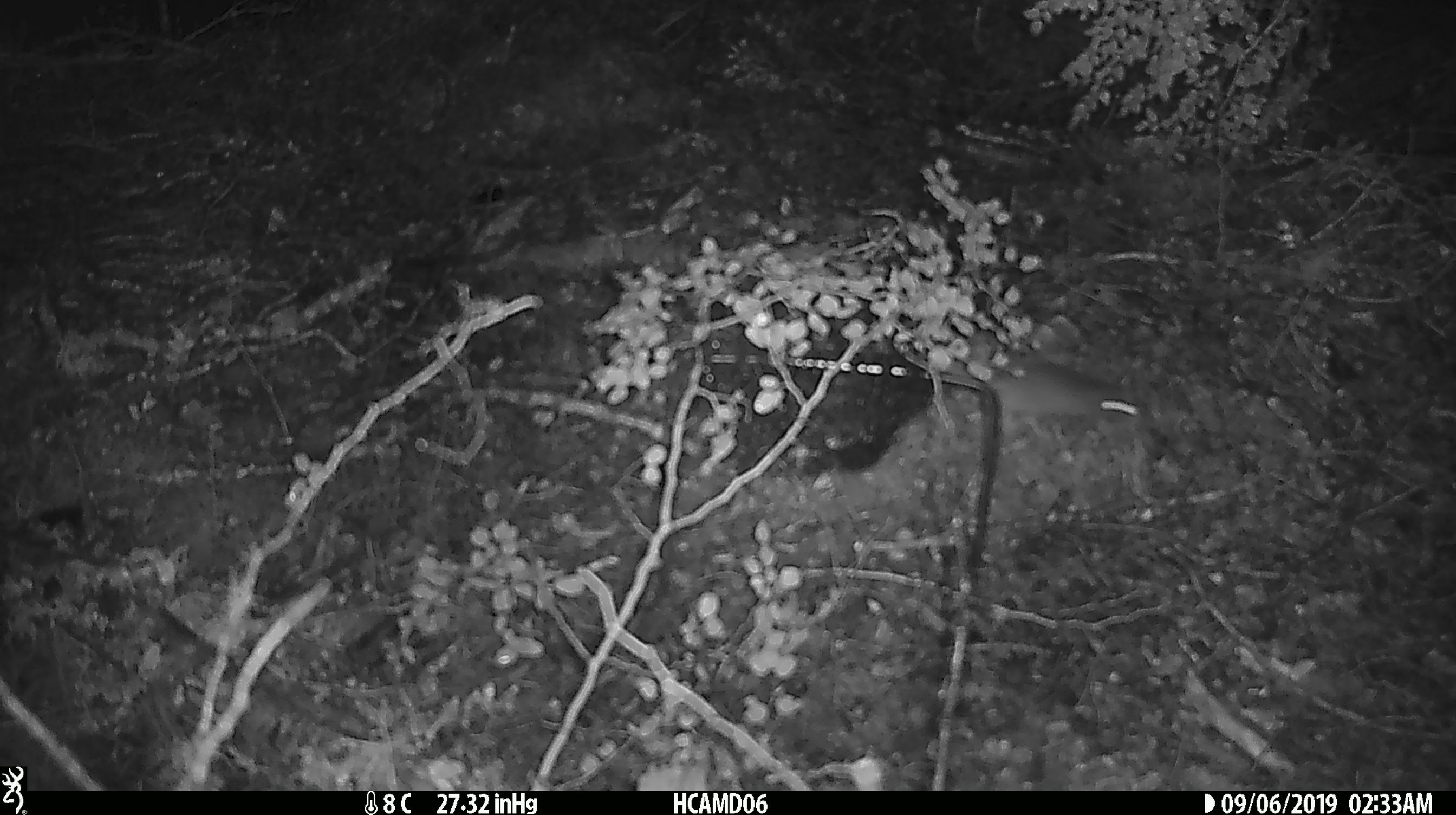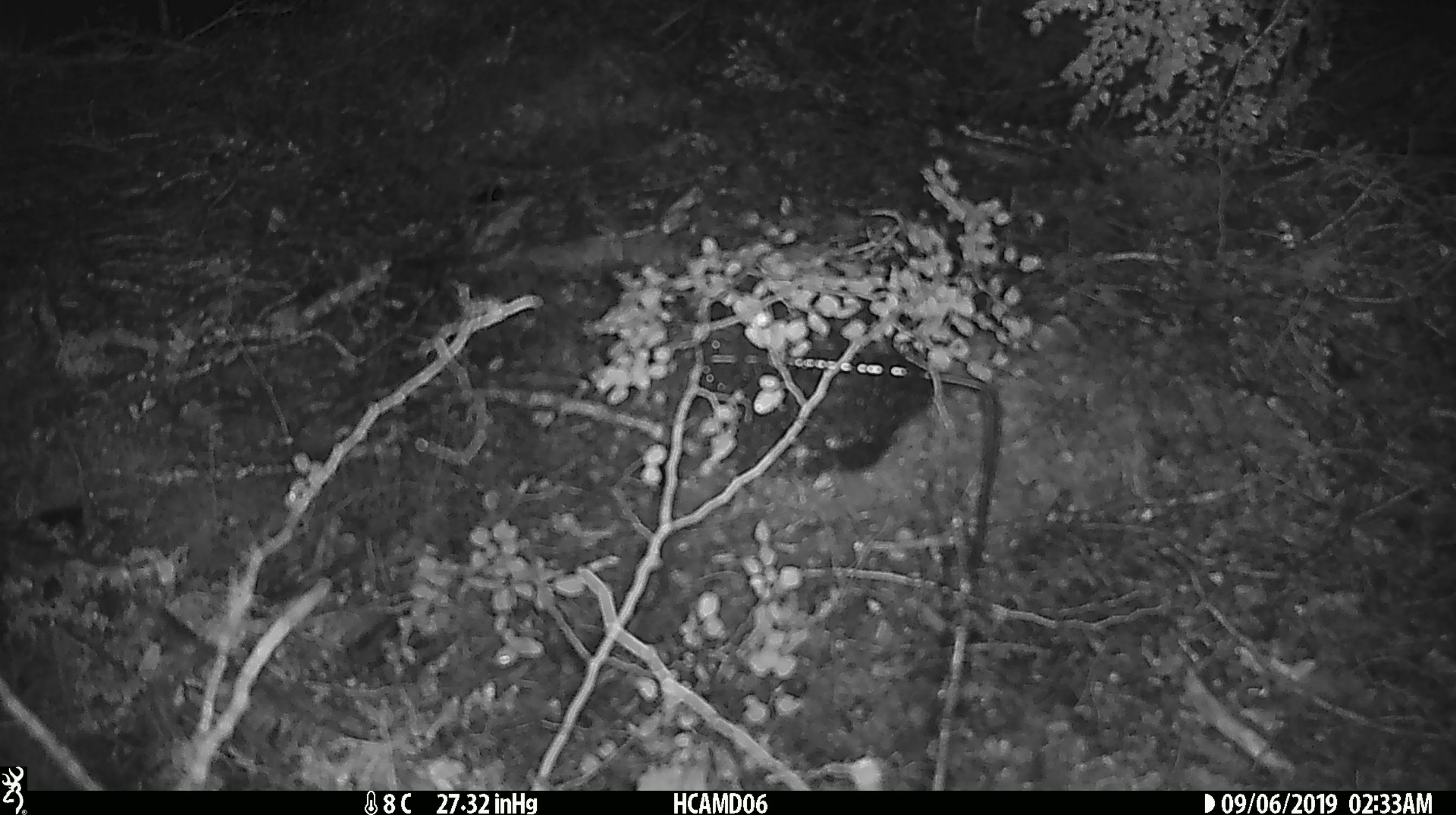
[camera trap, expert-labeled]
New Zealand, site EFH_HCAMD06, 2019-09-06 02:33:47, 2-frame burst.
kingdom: Animalia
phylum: Chordata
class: Mammalia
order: Rodentia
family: Muridae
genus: Mus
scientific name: Mus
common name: mouse